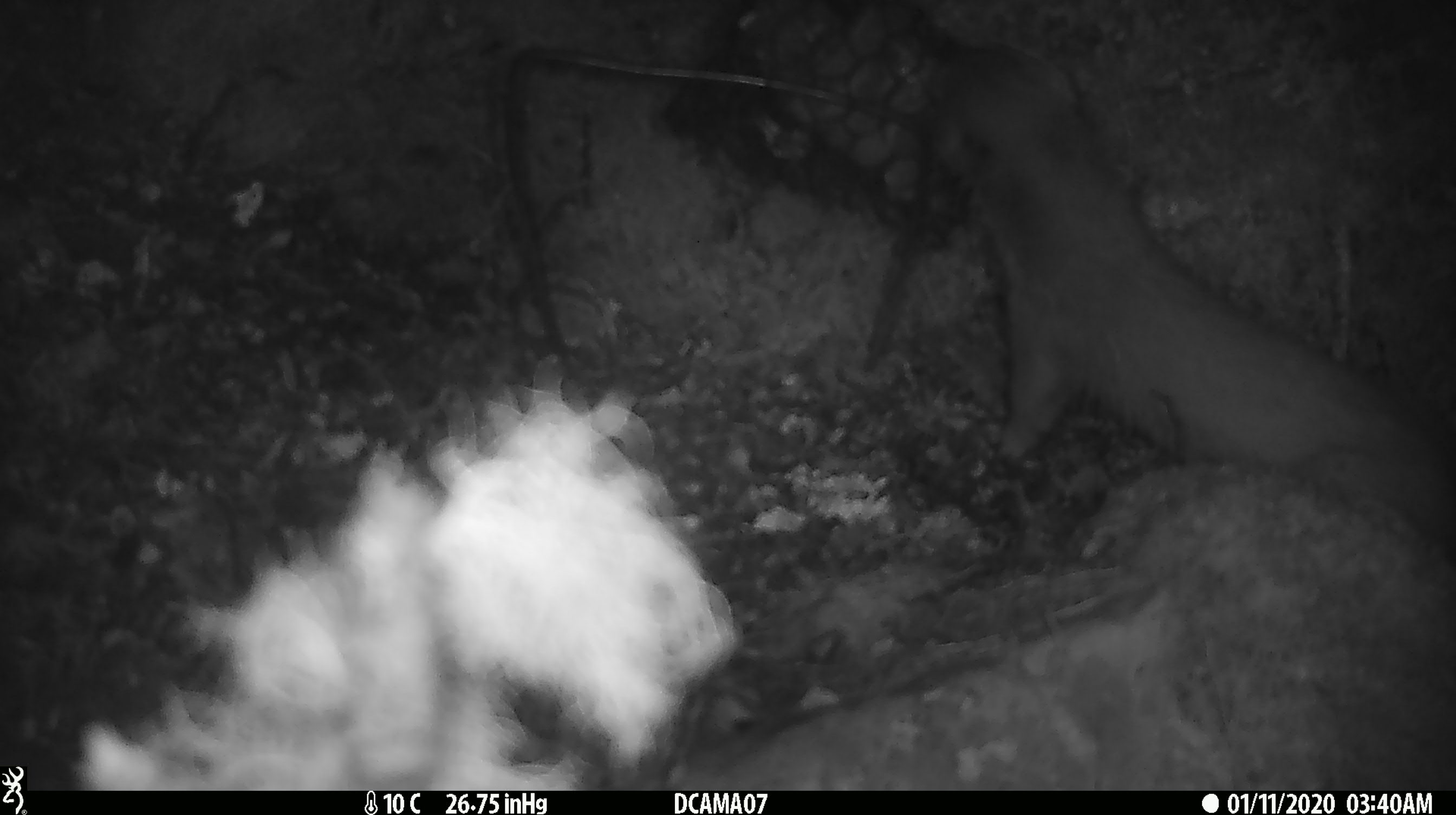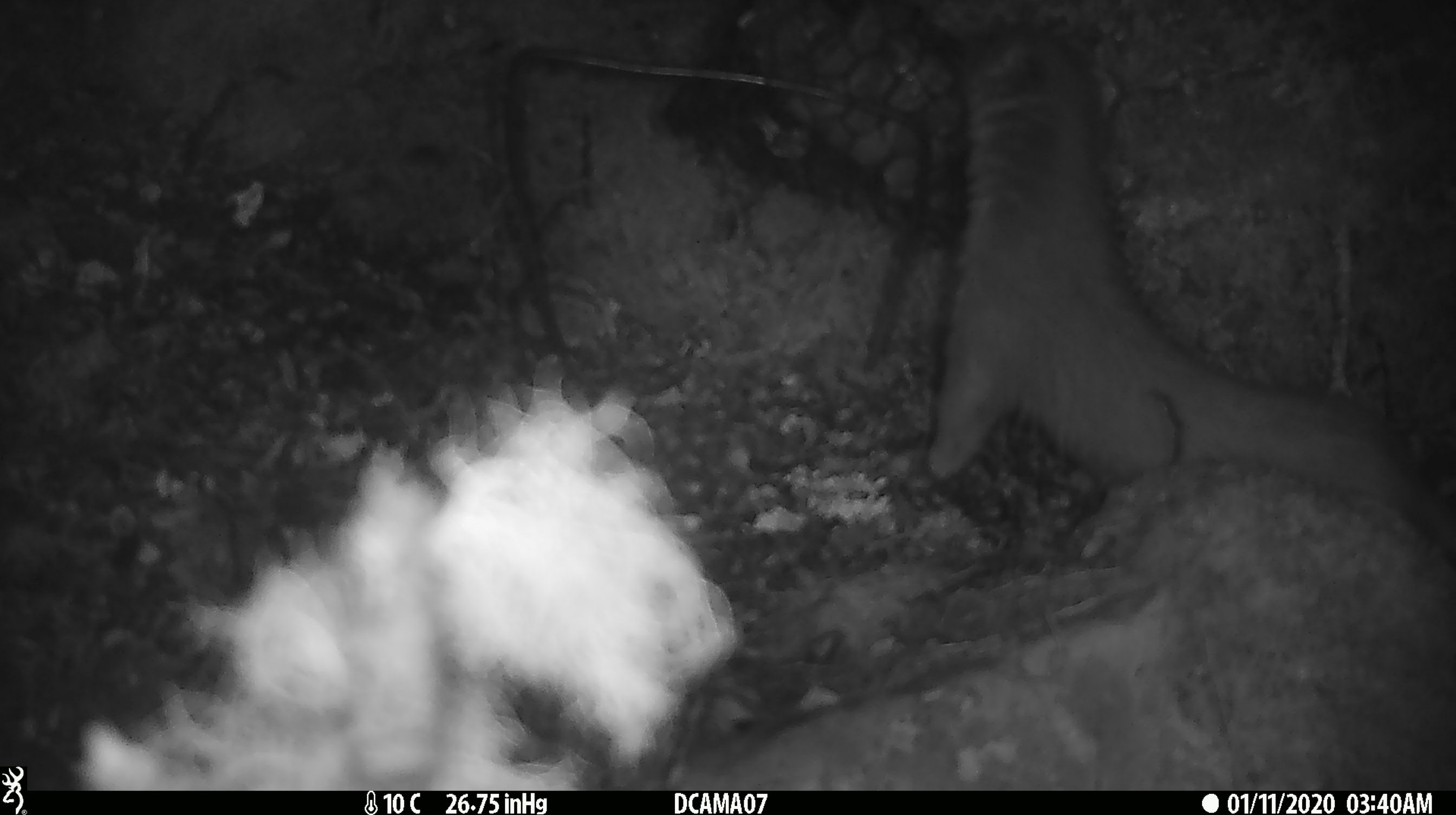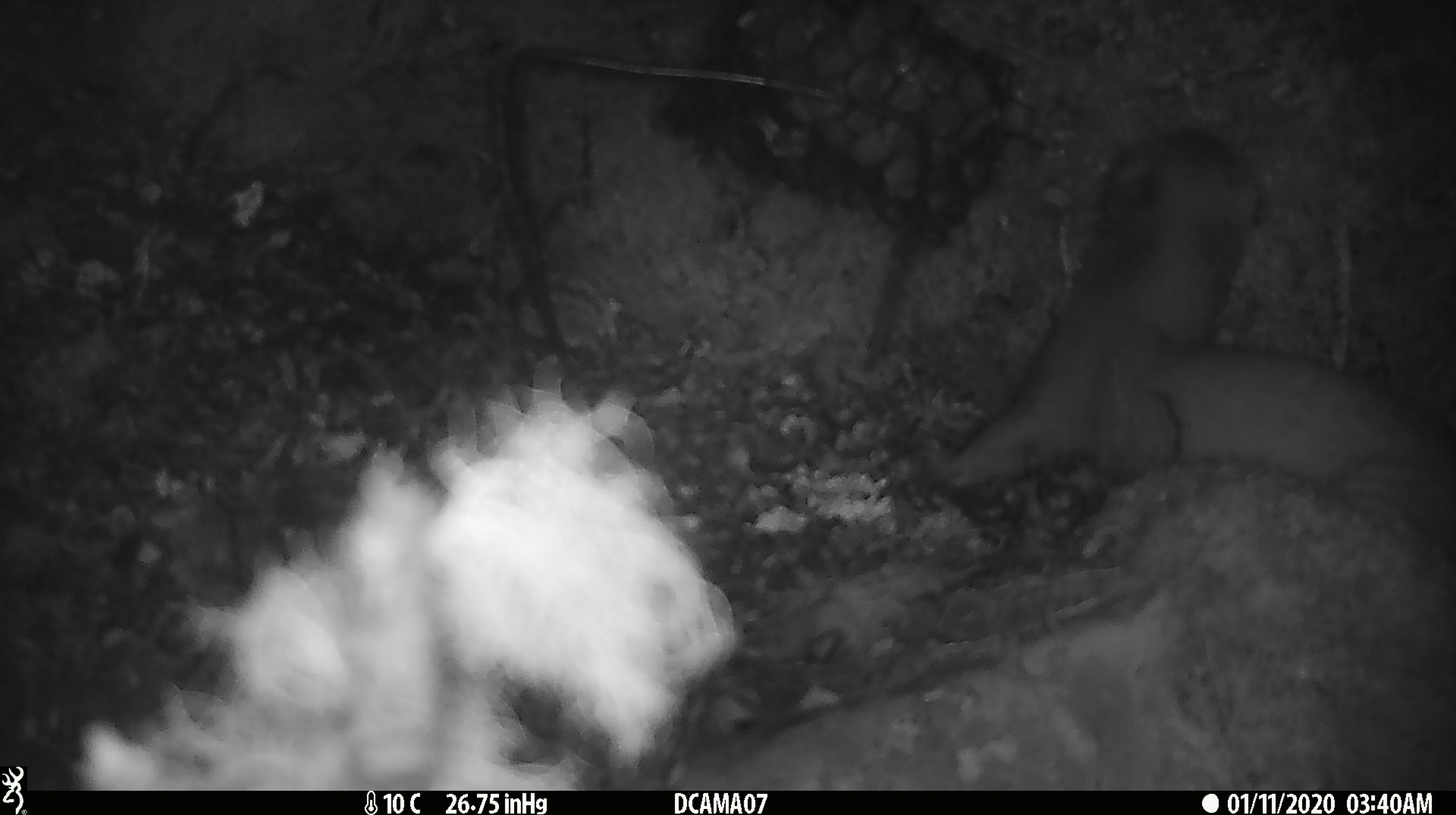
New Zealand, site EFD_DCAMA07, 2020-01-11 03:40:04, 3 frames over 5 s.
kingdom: Animalia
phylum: Chordata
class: Mammalia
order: Carnivora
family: Mustelidae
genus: Mustela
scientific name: Mustela erminea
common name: stoat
Stoat (Mustela erminea).